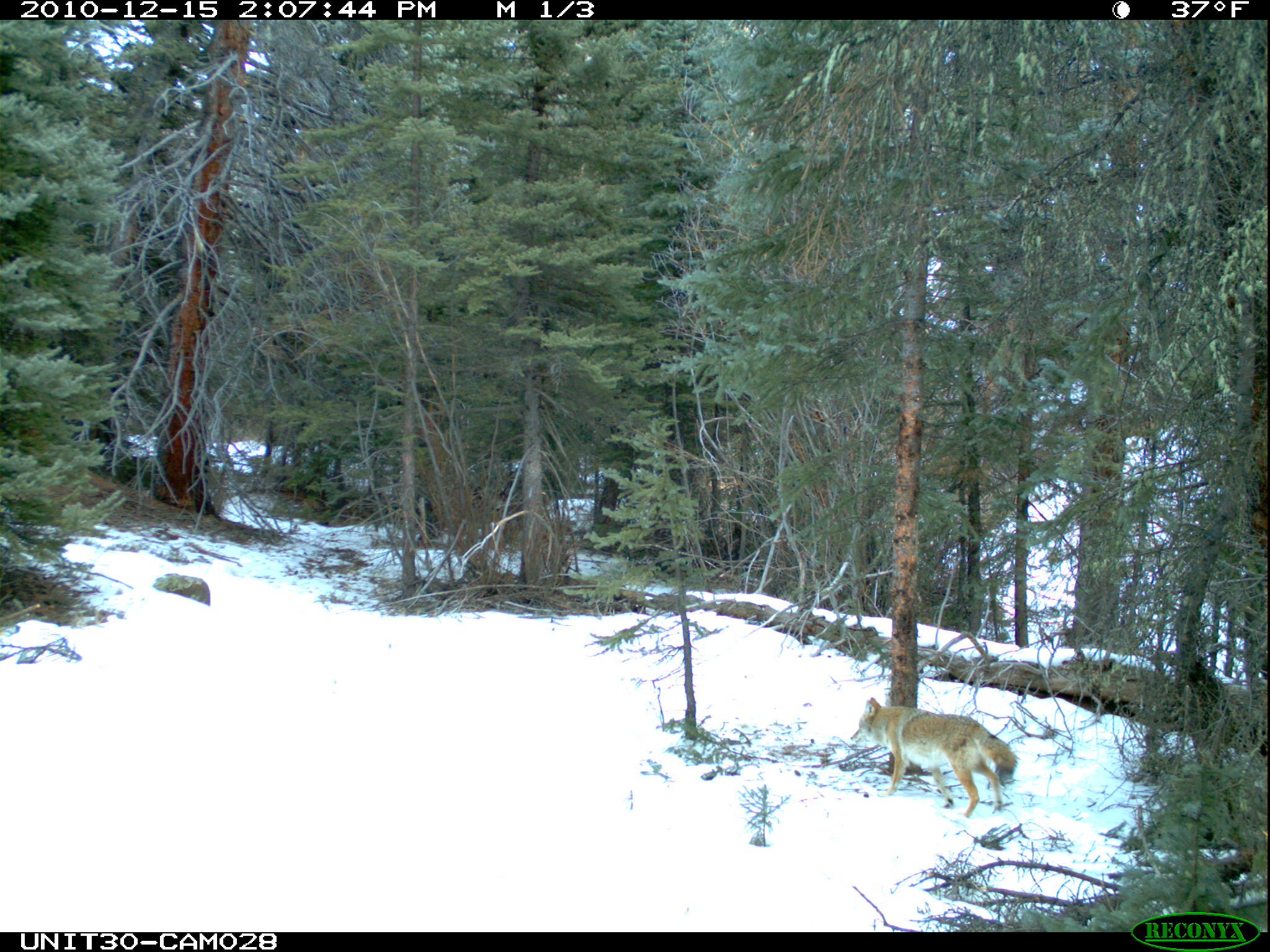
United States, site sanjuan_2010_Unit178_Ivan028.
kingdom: Animalia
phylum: Chordata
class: Mammalia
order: Carnivora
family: Canidae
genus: Canis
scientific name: Canis latrans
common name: coyote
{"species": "Canis latrans (coyote)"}